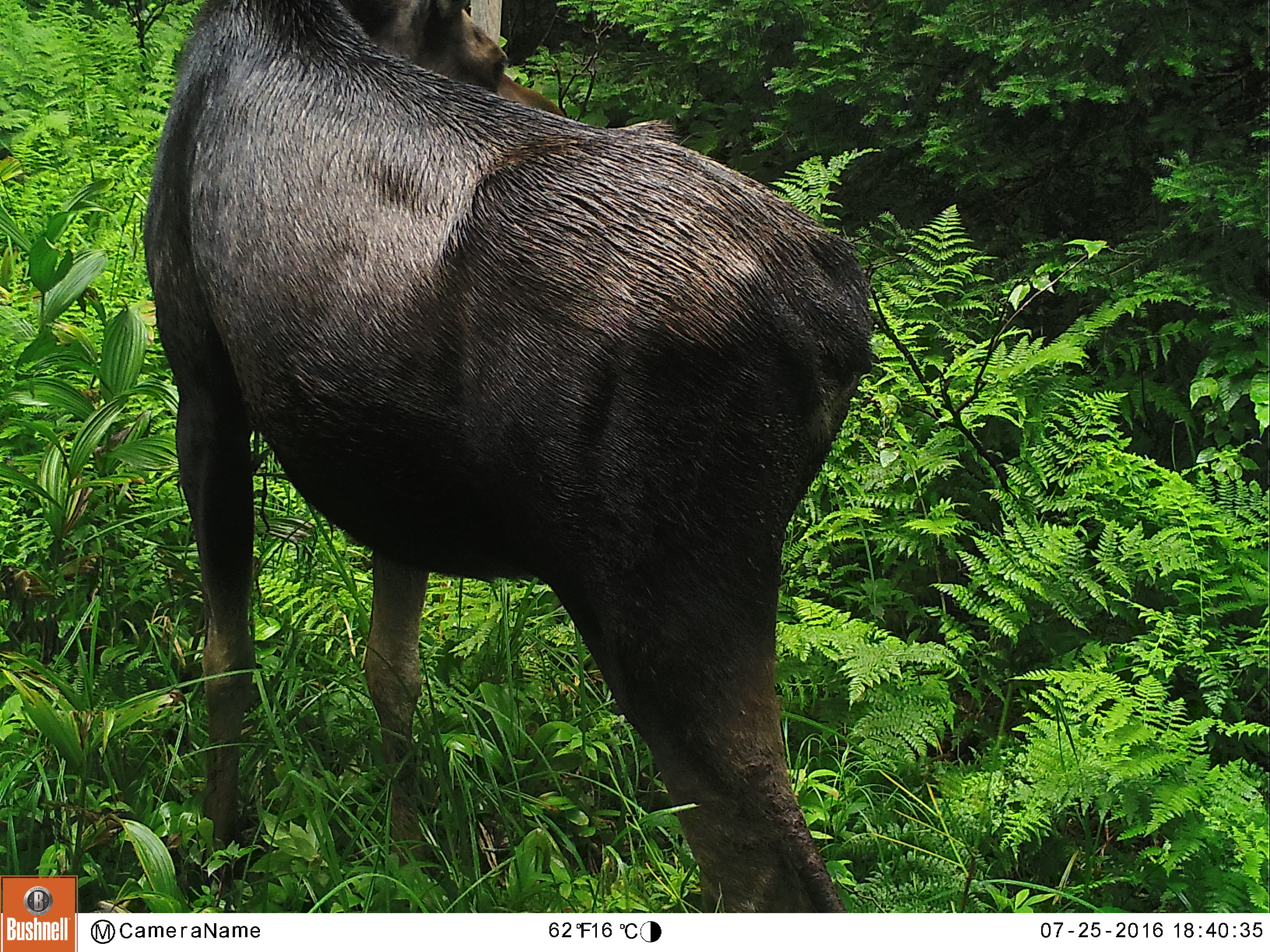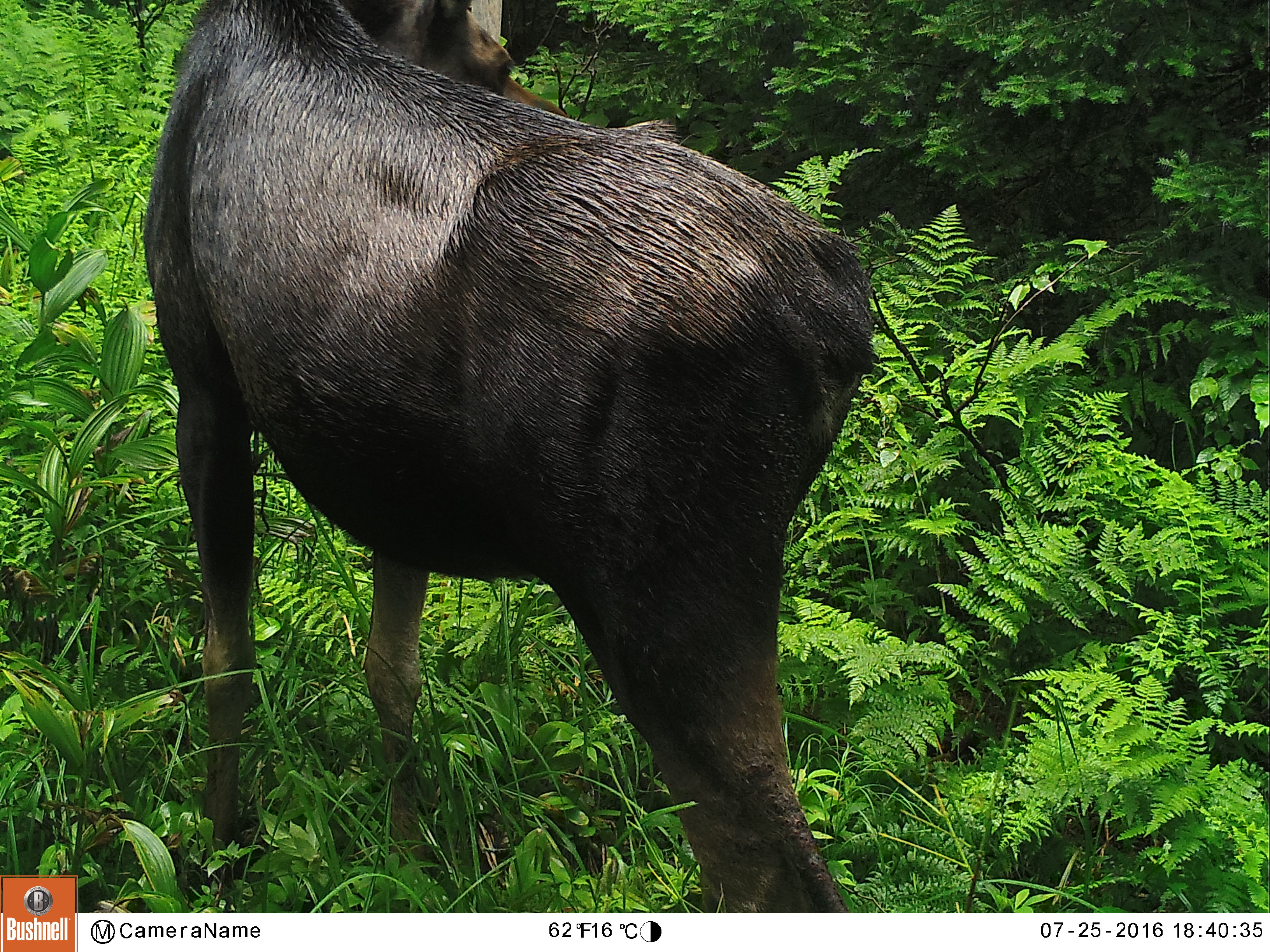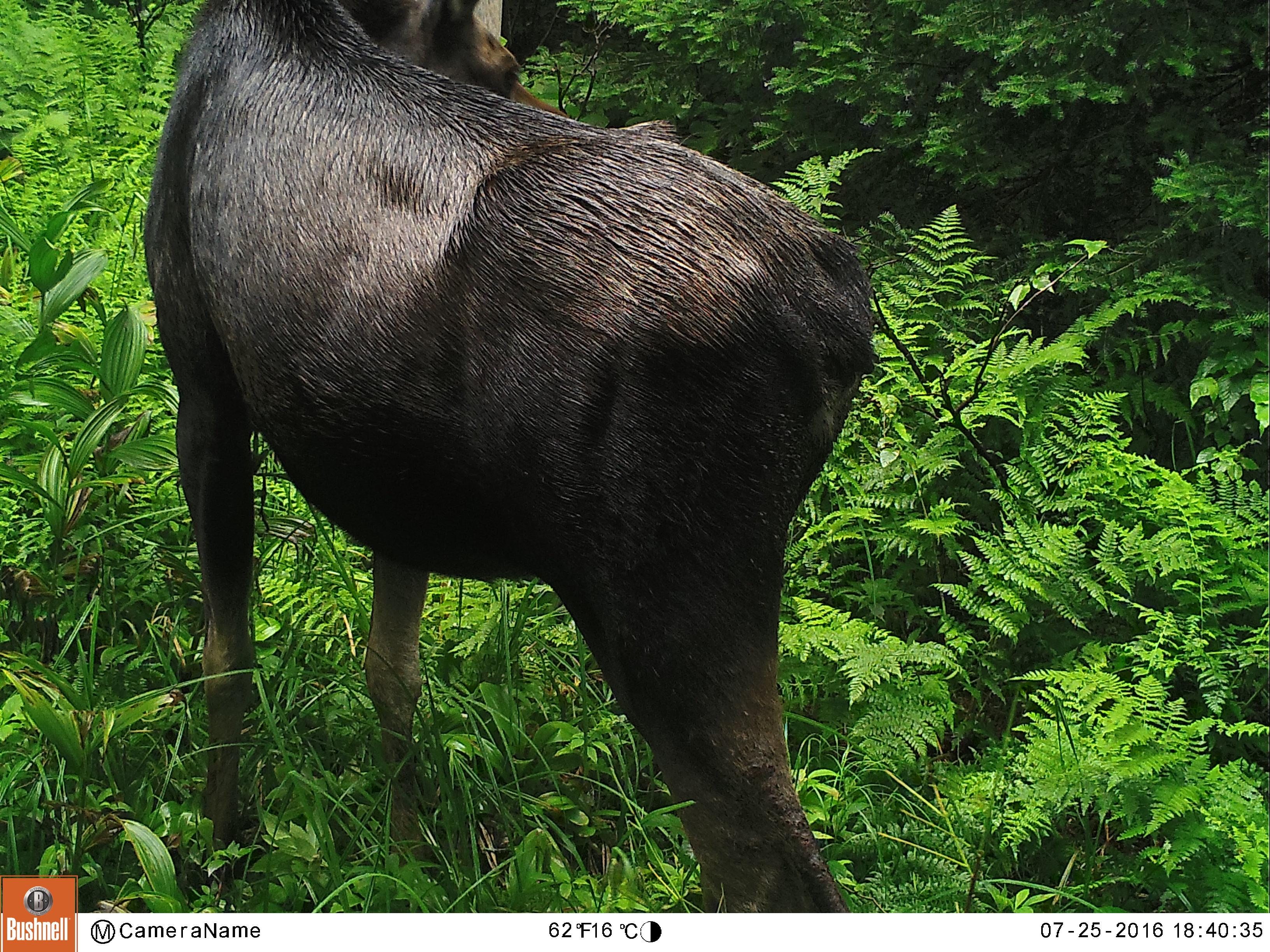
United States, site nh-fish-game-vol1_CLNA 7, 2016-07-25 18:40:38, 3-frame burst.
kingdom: Animalia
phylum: Chordata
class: Mammalia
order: Artiodactyla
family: Cervidae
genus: Alces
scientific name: Alces alces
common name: moose